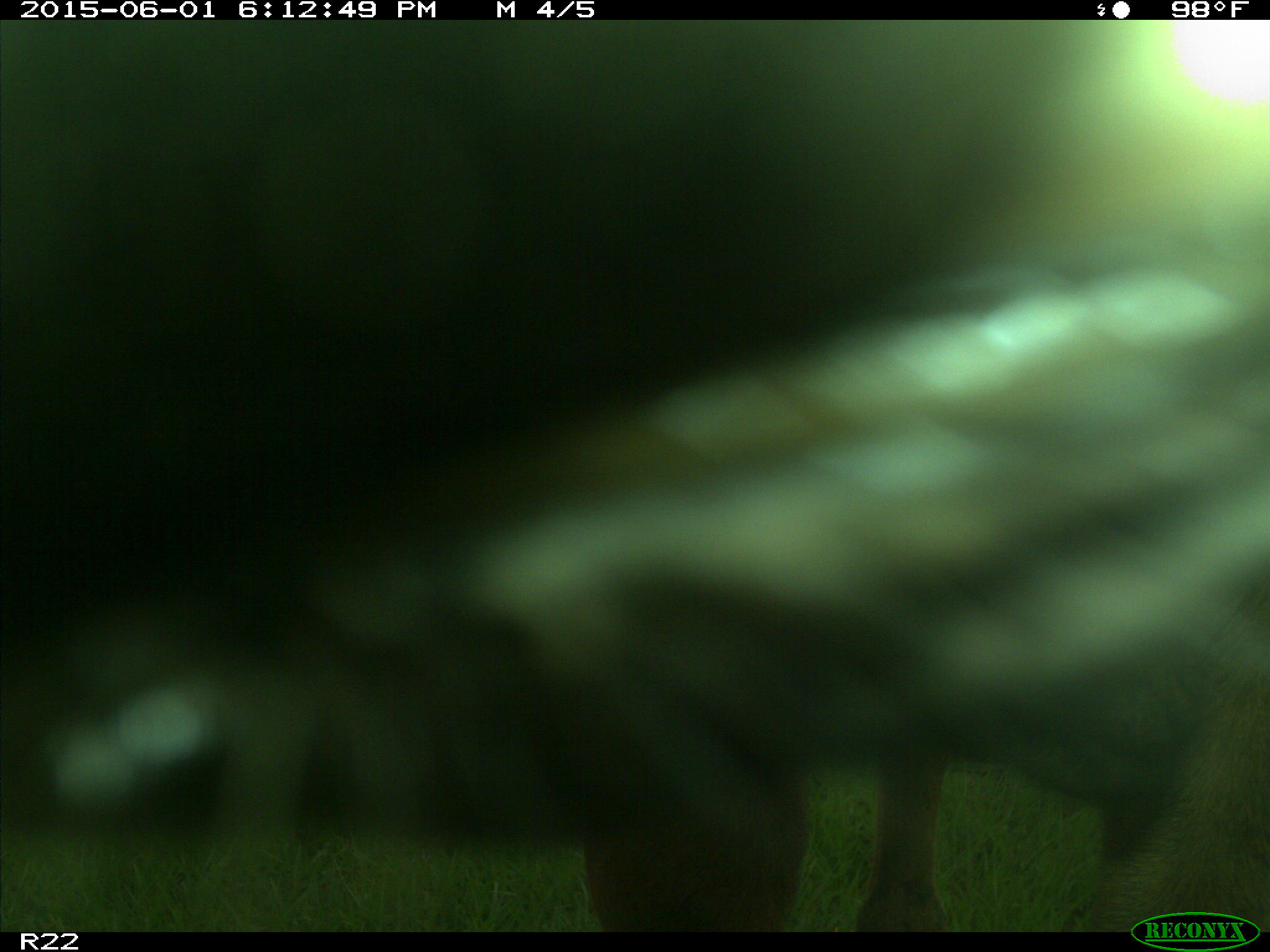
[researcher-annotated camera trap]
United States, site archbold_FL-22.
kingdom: Animalia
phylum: Chordata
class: Mammalia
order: Artiodactyla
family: Bovidae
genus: Bos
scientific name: Bos taurus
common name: domestic cow